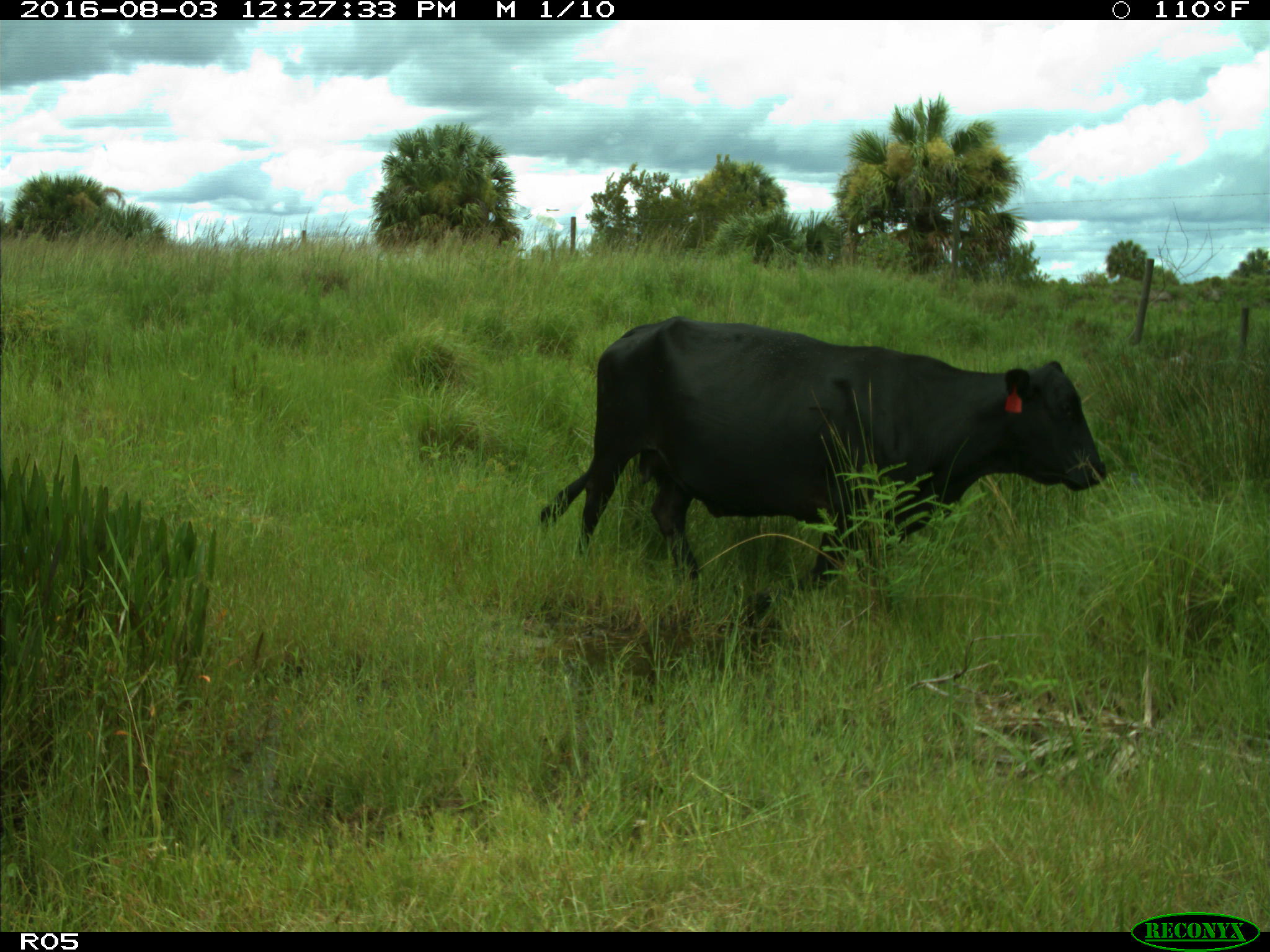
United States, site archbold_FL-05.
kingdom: Animalia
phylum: Chordata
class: Mammalia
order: Artiodactyla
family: Bovidae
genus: Bos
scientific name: Bos taurus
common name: domestic cow